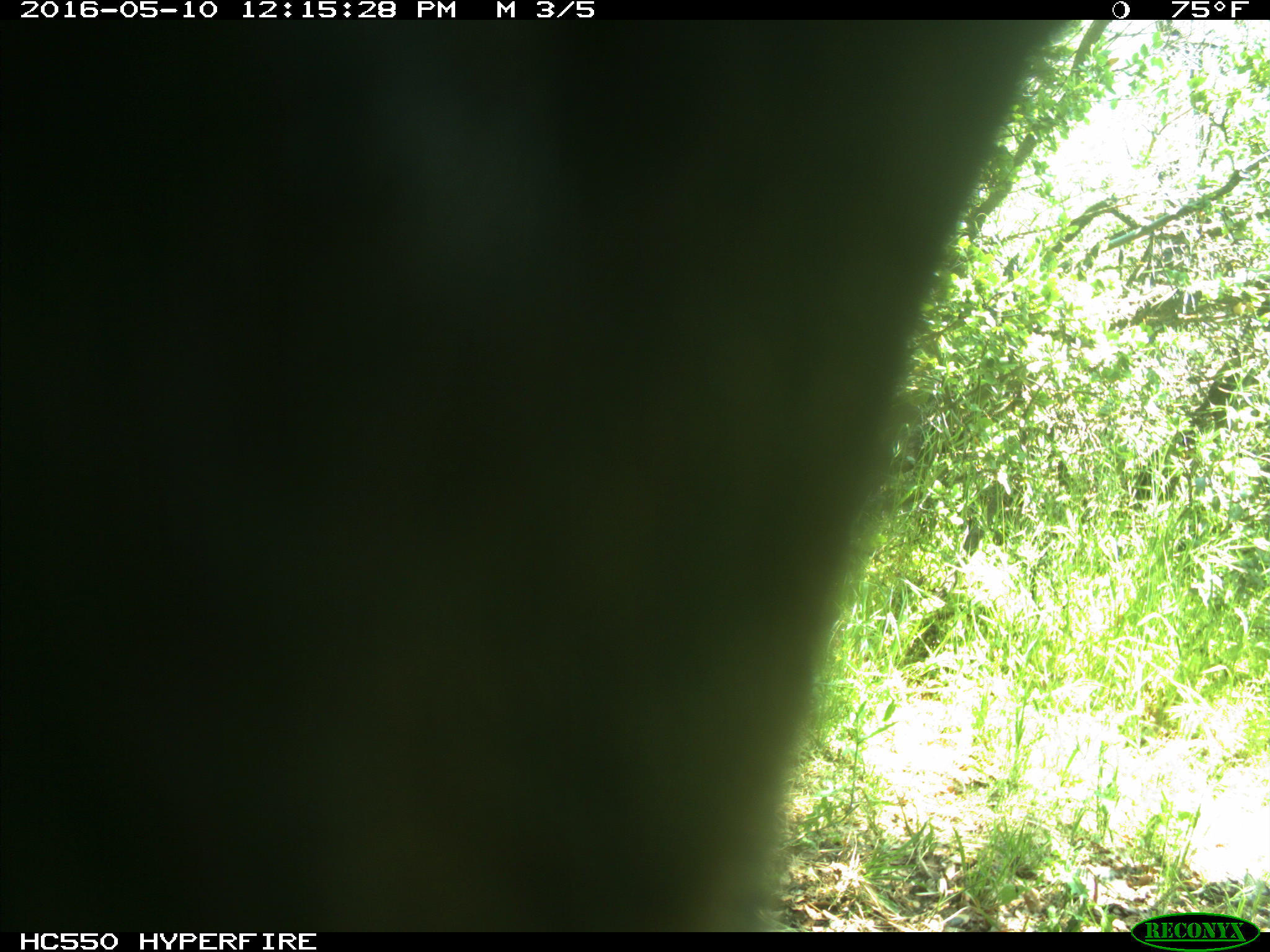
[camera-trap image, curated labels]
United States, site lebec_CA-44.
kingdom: Animalia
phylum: Chordata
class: Mammalia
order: Artiodactyla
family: Bovidae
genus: Bos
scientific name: Bos taurus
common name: domestic cow